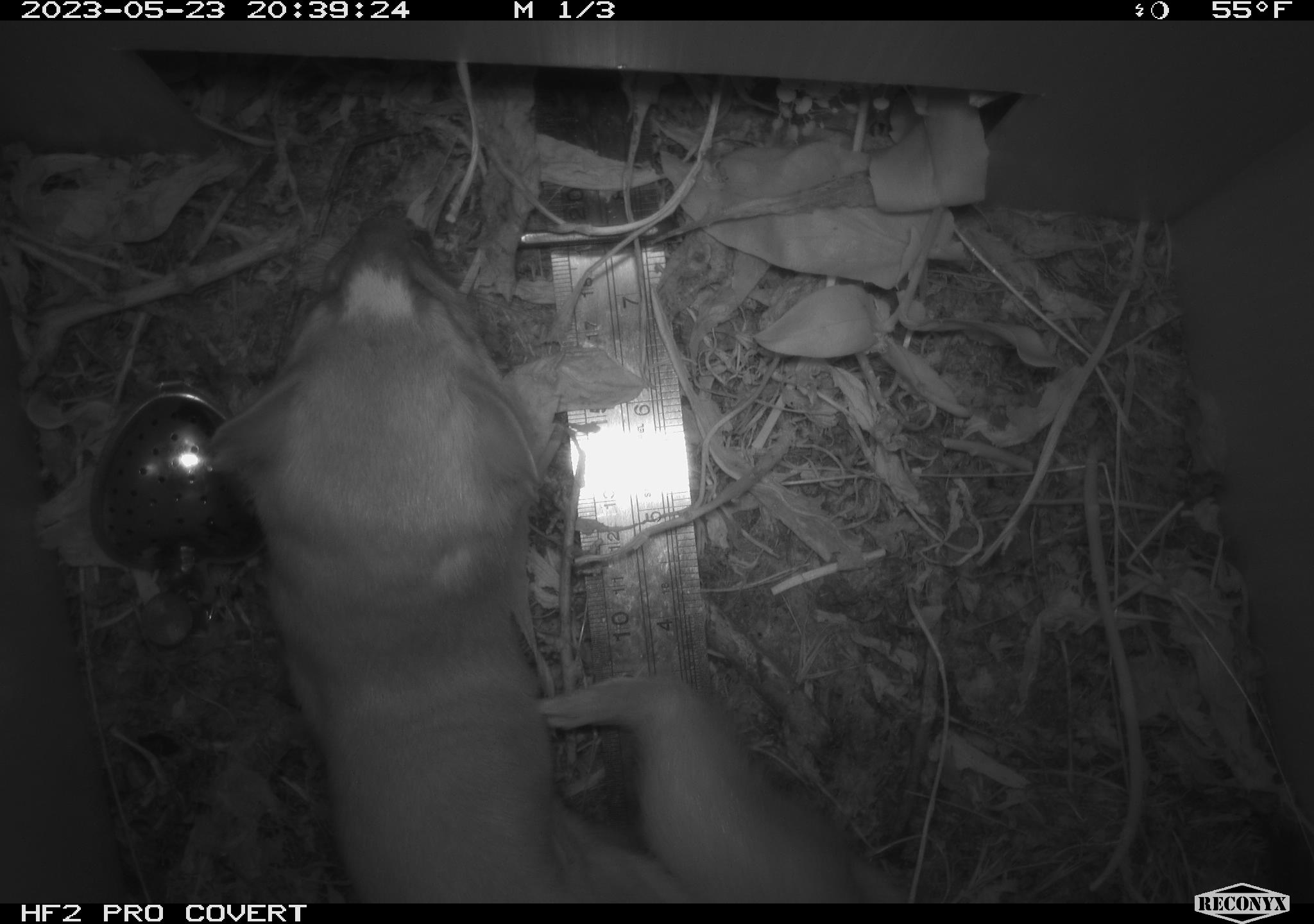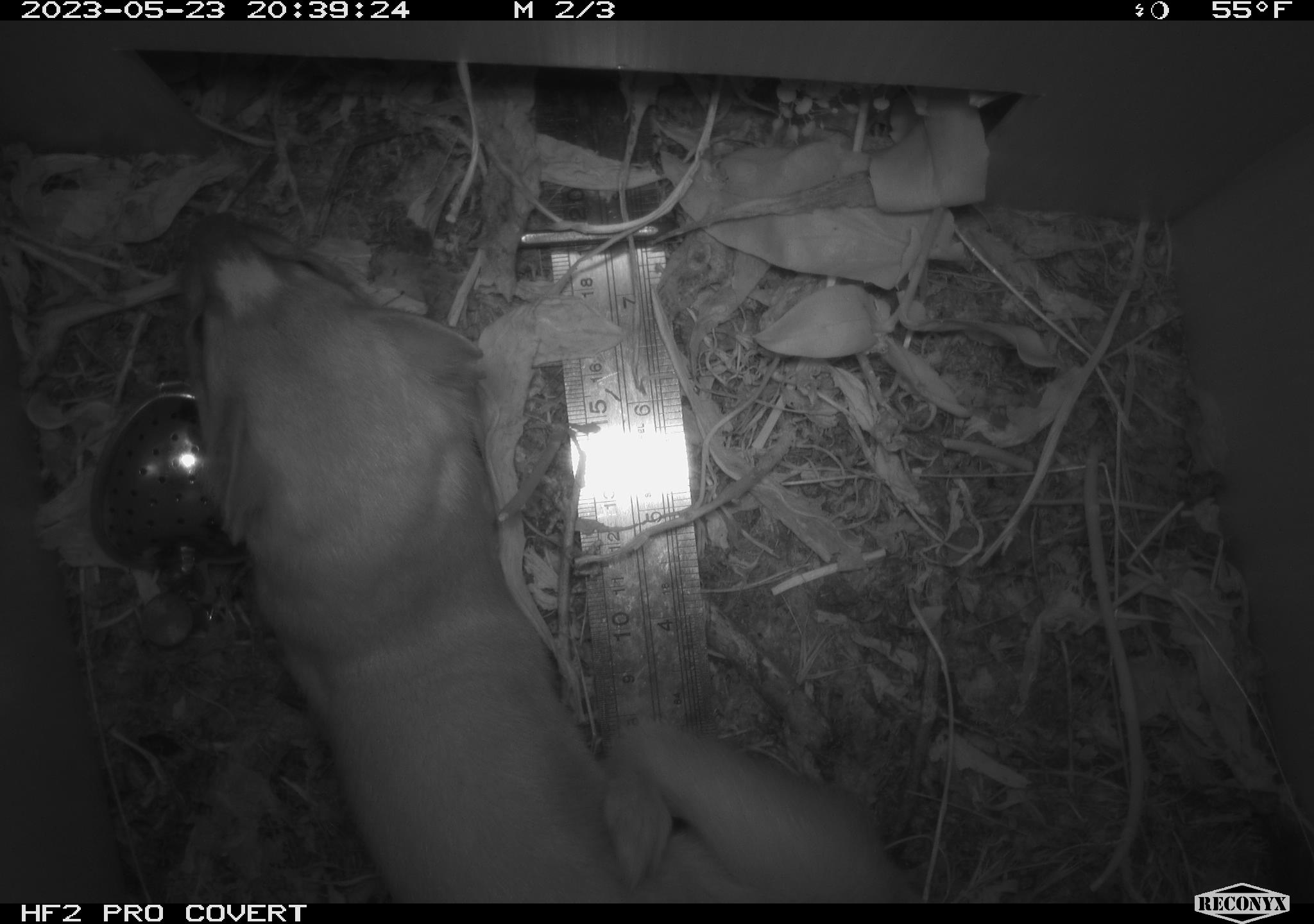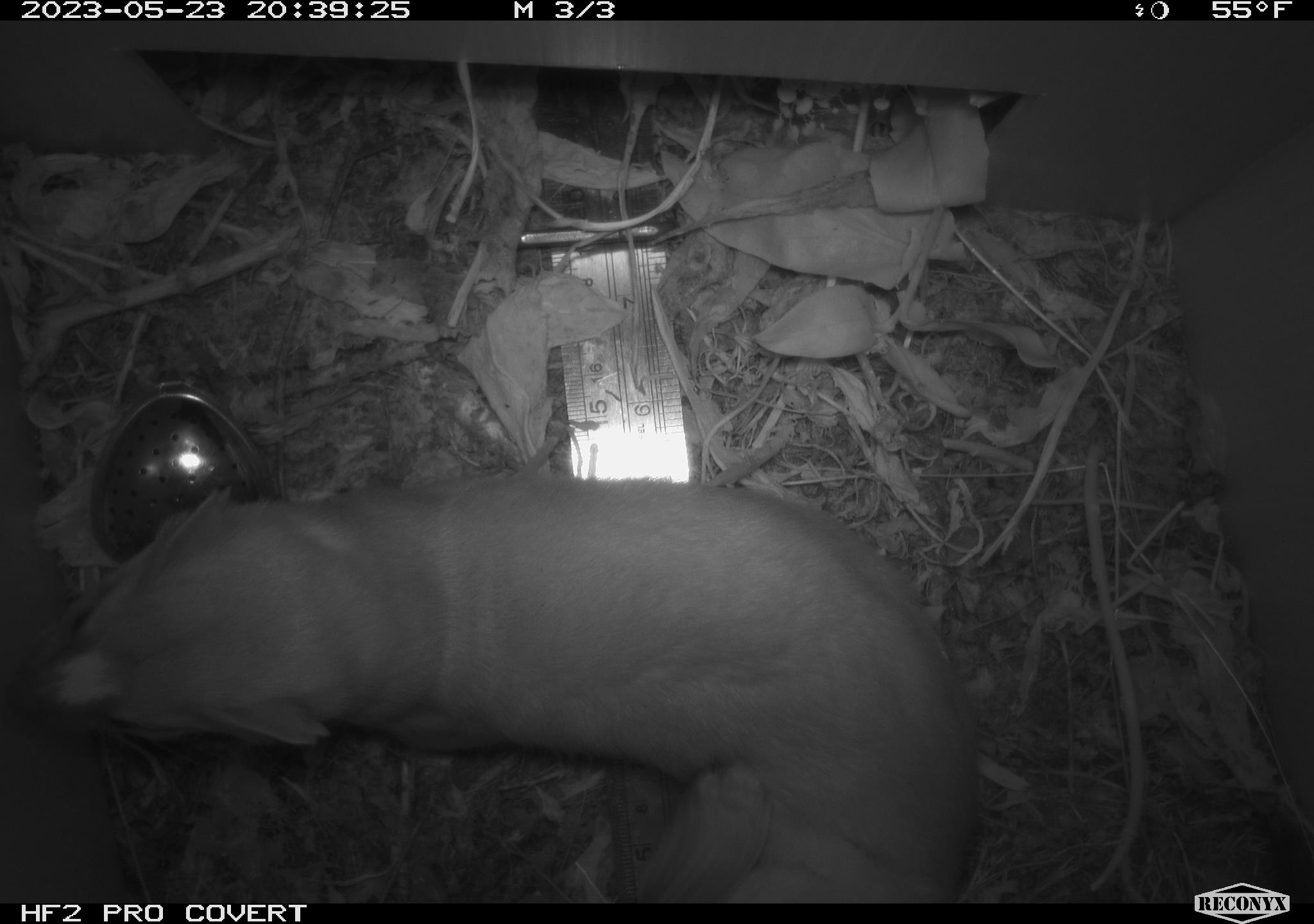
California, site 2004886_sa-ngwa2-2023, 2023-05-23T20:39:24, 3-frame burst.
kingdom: Animalia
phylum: Chordata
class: Mammalia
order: Carnivora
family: Mustelidae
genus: Neogale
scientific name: Neogale frenata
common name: long-tailed weasel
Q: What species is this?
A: Long-tailed weasel (Neogale frenata).